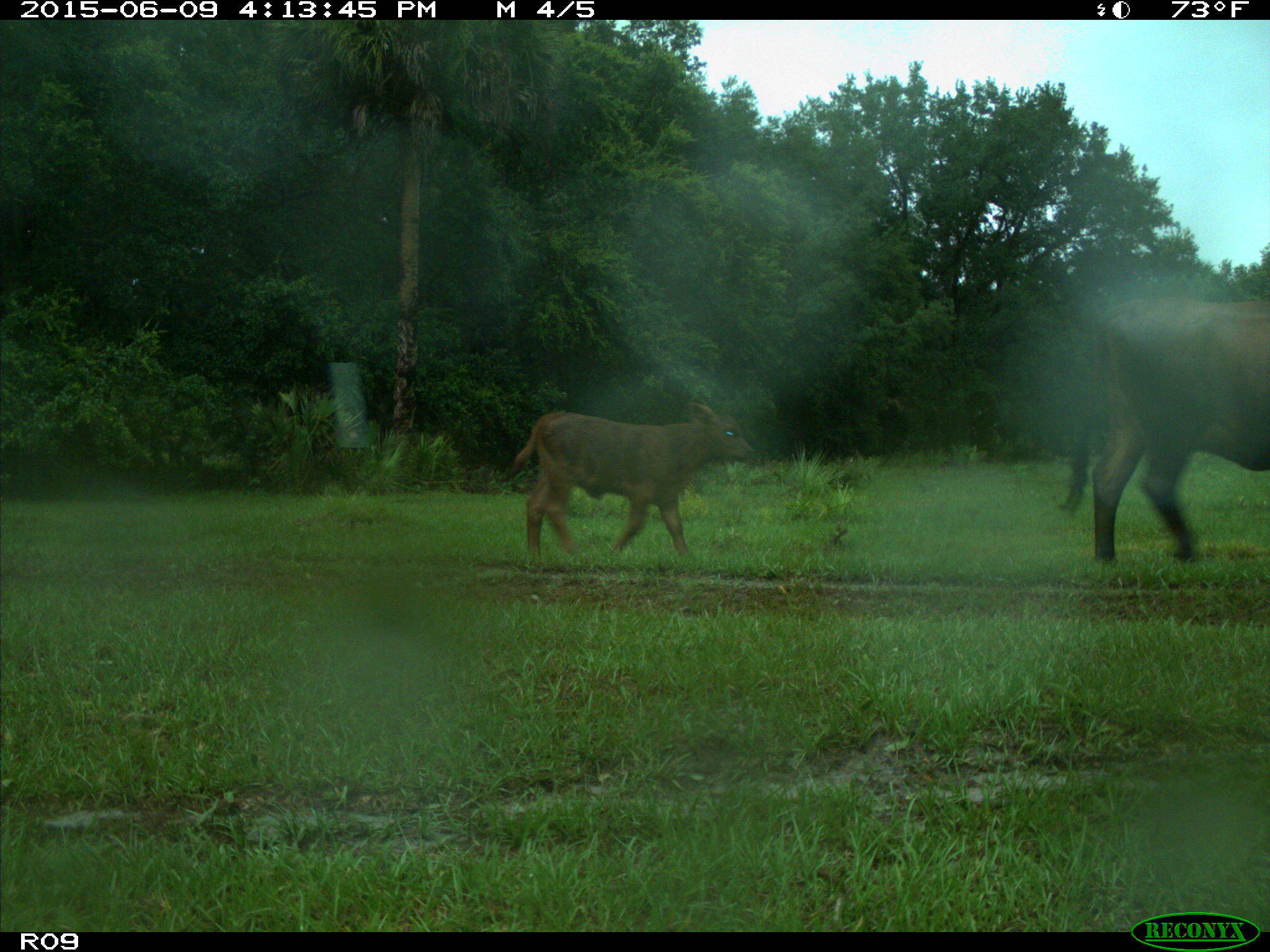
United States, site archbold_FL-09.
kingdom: Animalia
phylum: Chordata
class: Mammalia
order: Artiodactyla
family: Bovidae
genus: Bos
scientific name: Bos taurus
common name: domestic cow